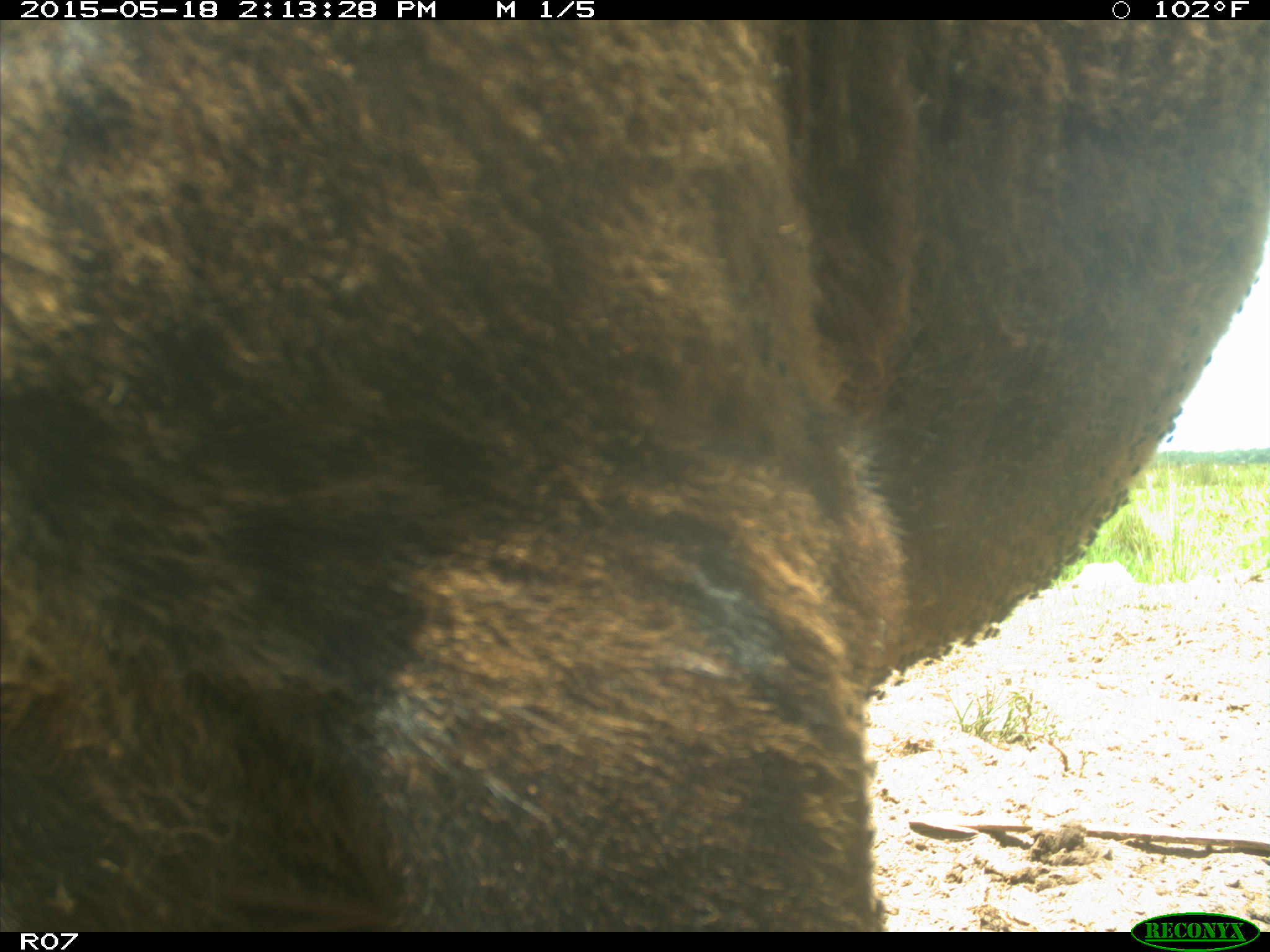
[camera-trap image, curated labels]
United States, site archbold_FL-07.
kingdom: Animalia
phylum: Chordata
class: Mammalia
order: Artiodactyla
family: Bovidae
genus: Bos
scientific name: Bos taurus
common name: domestic cow